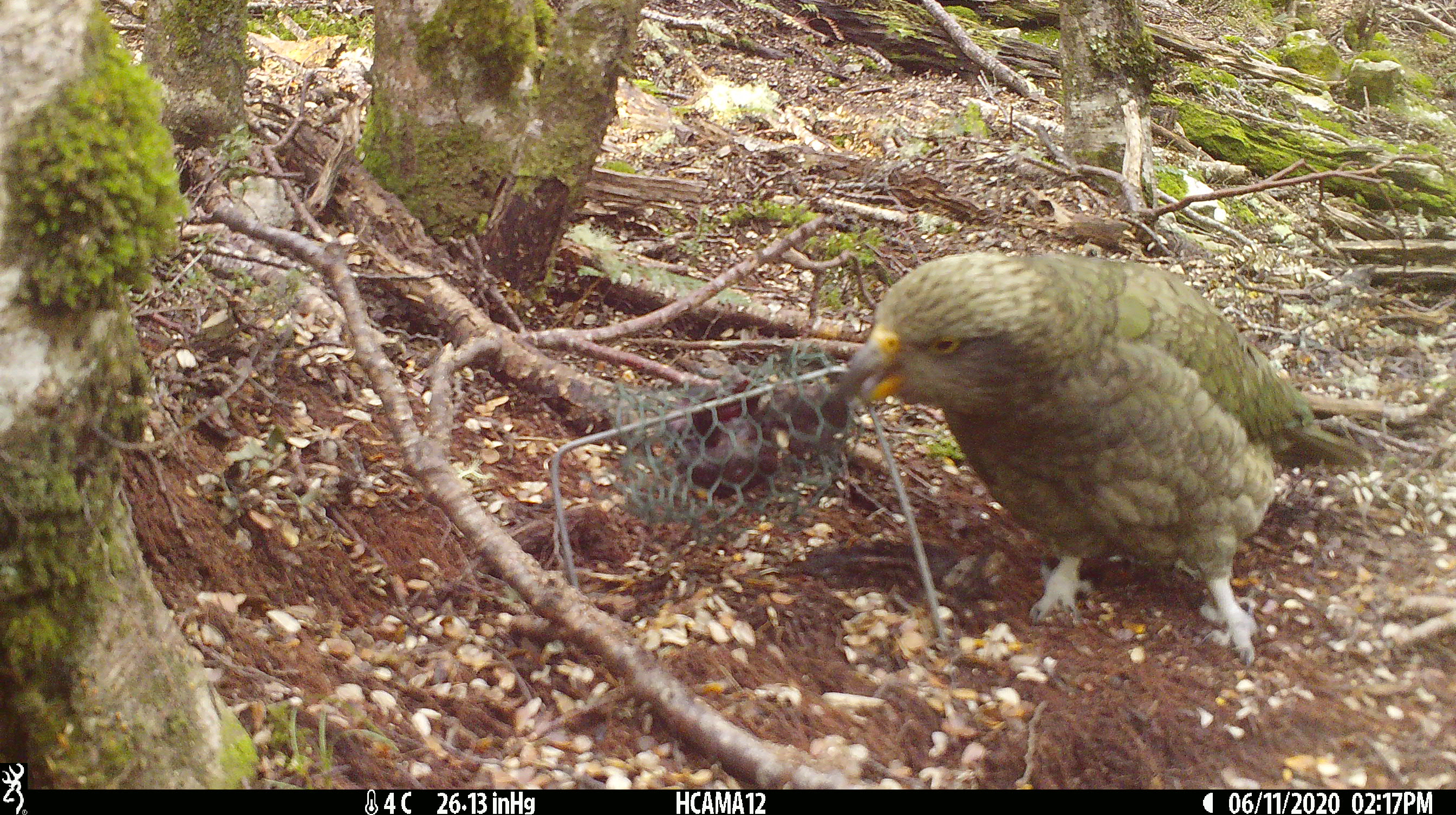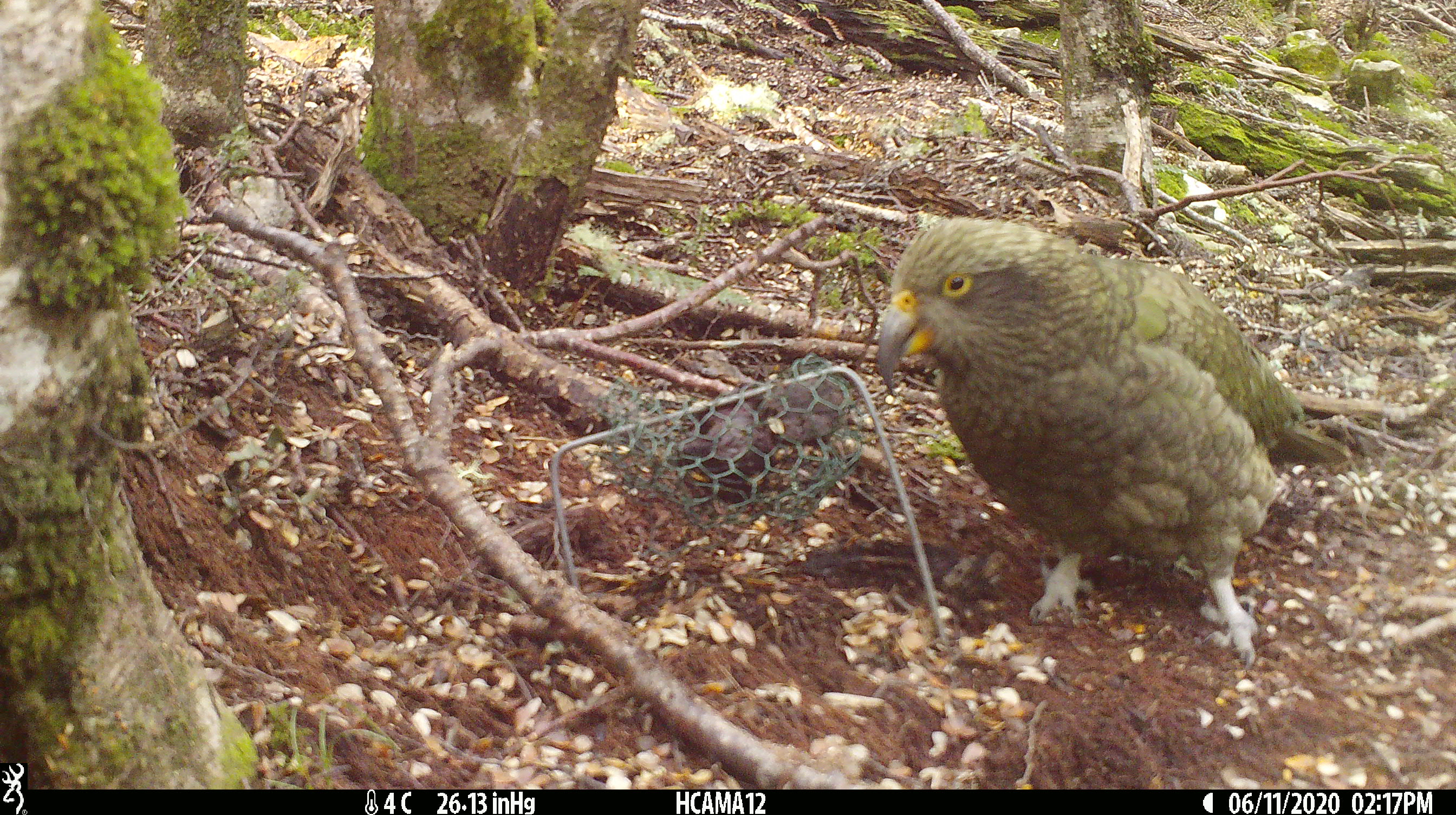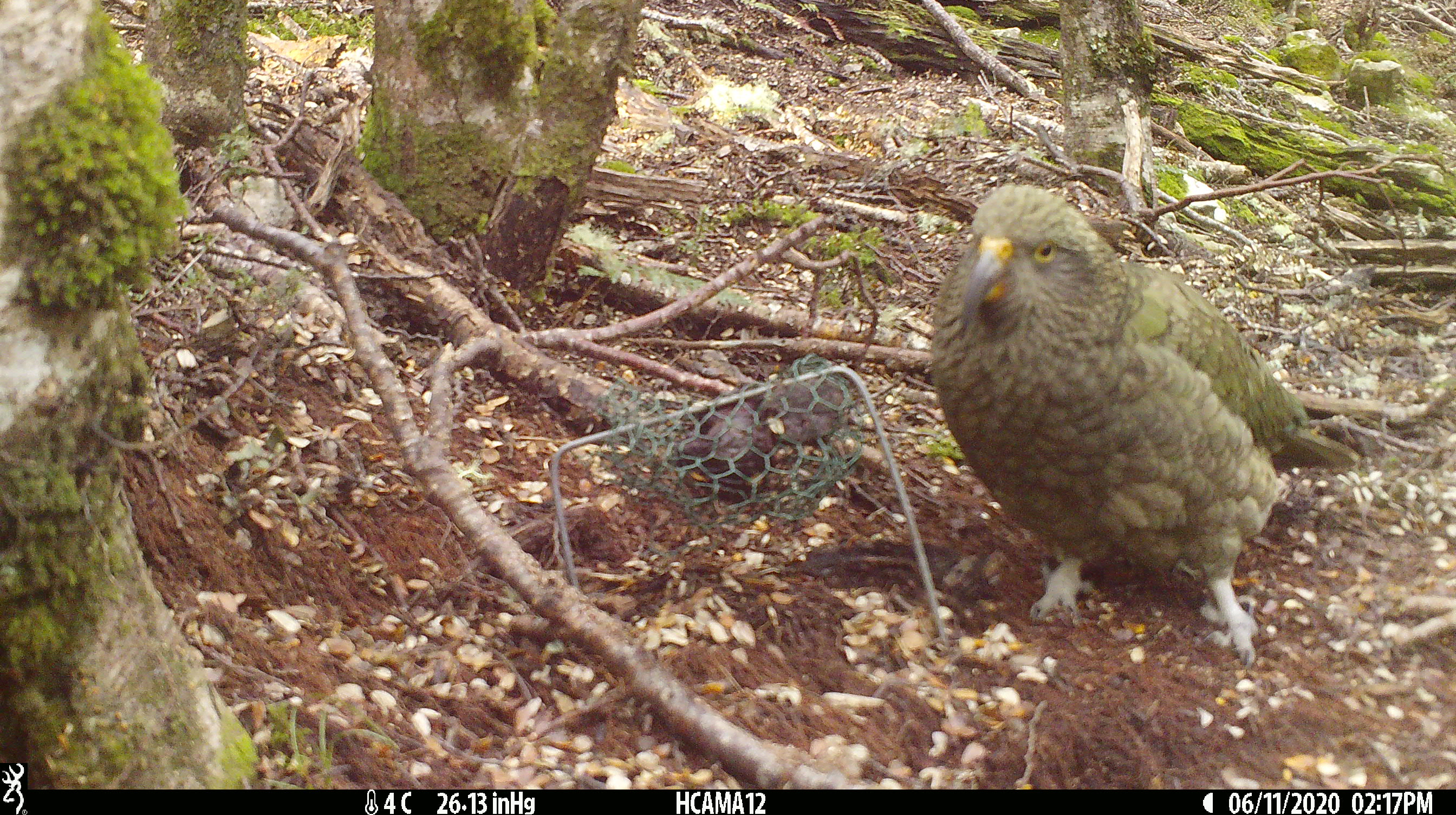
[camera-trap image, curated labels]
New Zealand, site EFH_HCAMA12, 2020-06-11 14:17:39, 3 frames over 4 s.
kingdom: Animalia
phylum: Chordata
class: Aves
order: Psittaciformes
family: Strigopidae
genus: Nestor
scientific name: Nestor notabilis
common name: kea